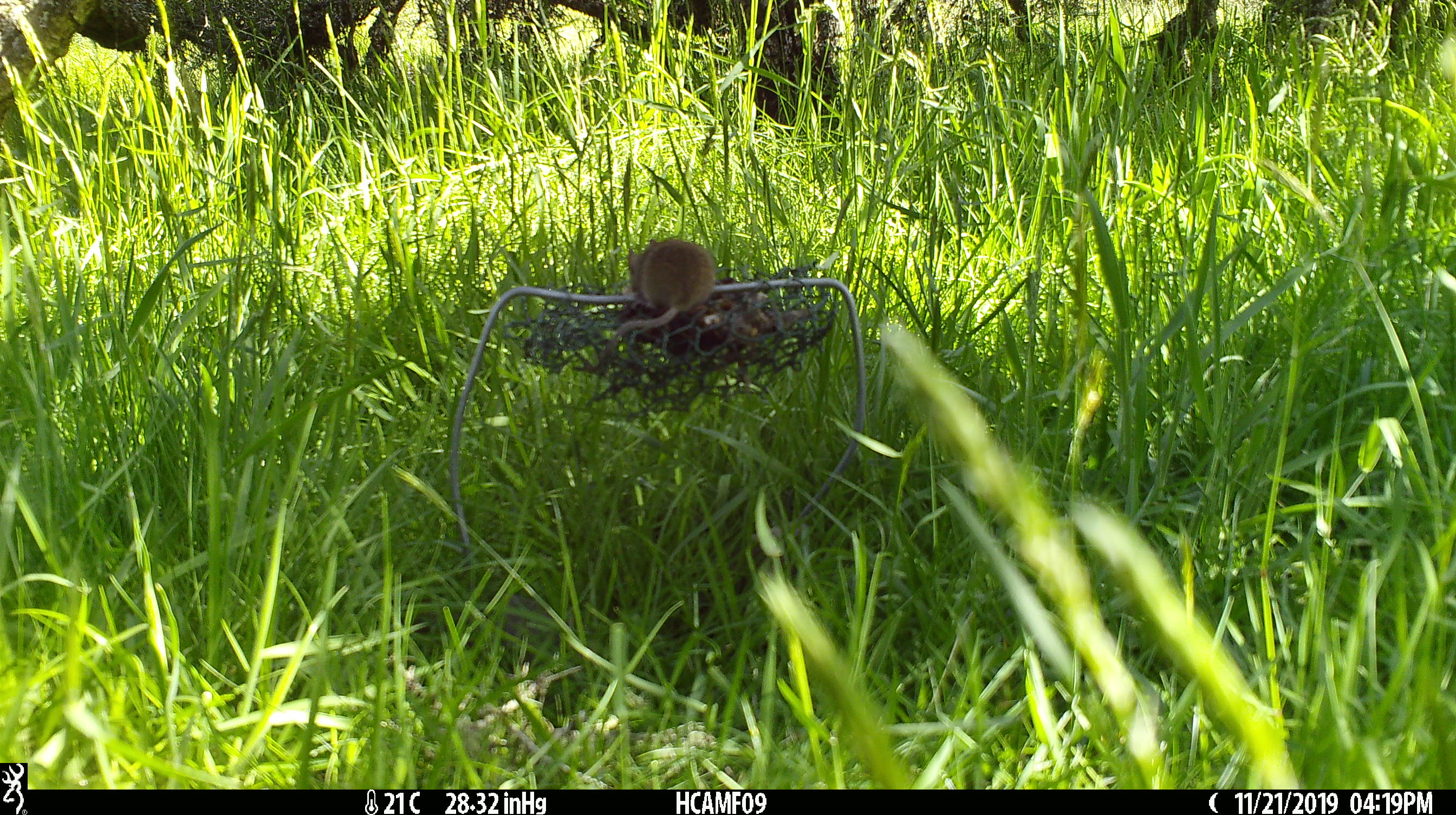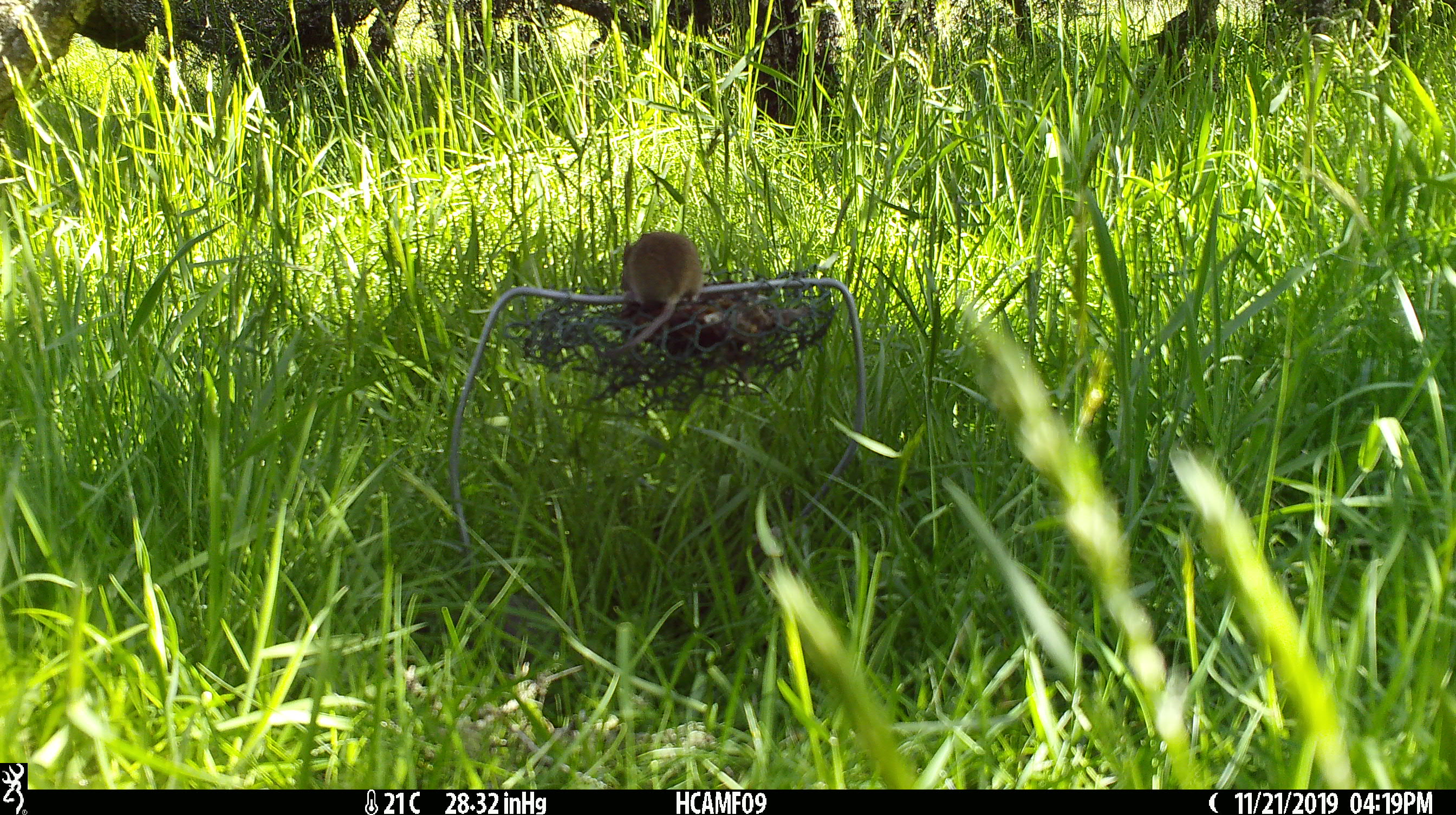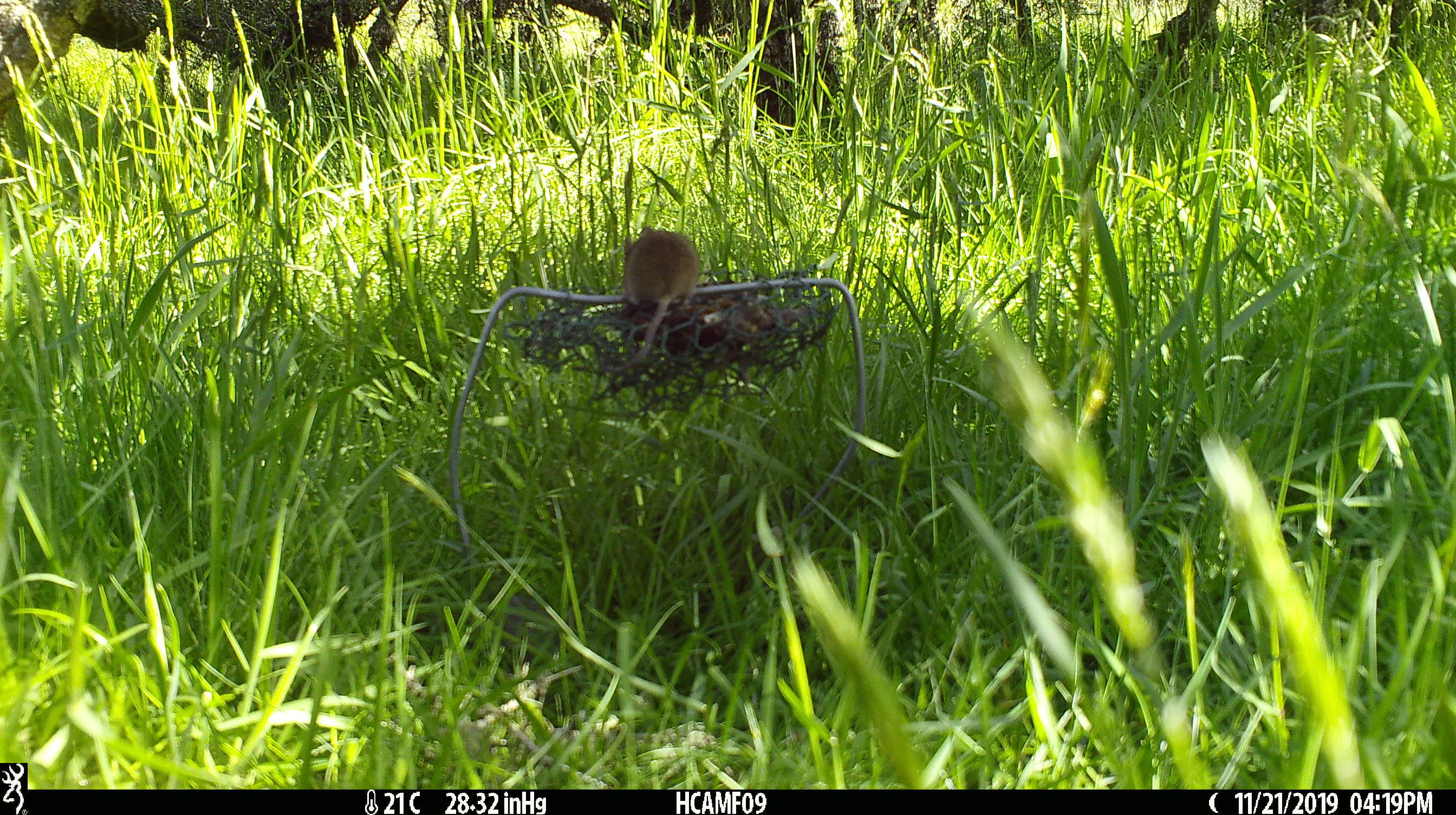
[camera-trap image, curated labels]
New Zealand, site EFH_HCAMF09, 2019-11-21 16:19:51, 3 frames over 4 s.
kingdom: Animalia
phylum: Chordata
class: Mammalia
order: Rodentia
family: Muridae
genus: Mus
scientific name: Mus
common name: mouse